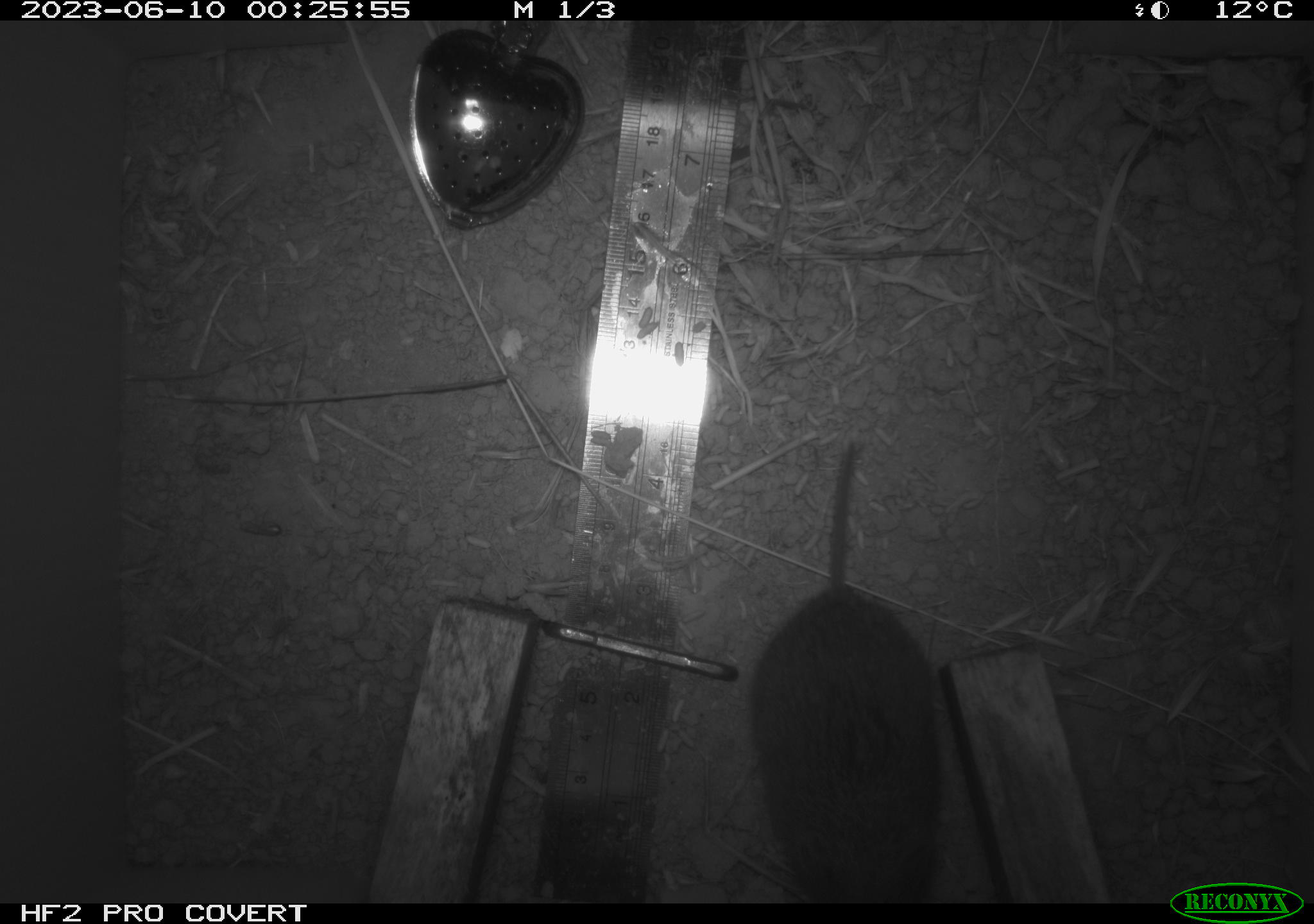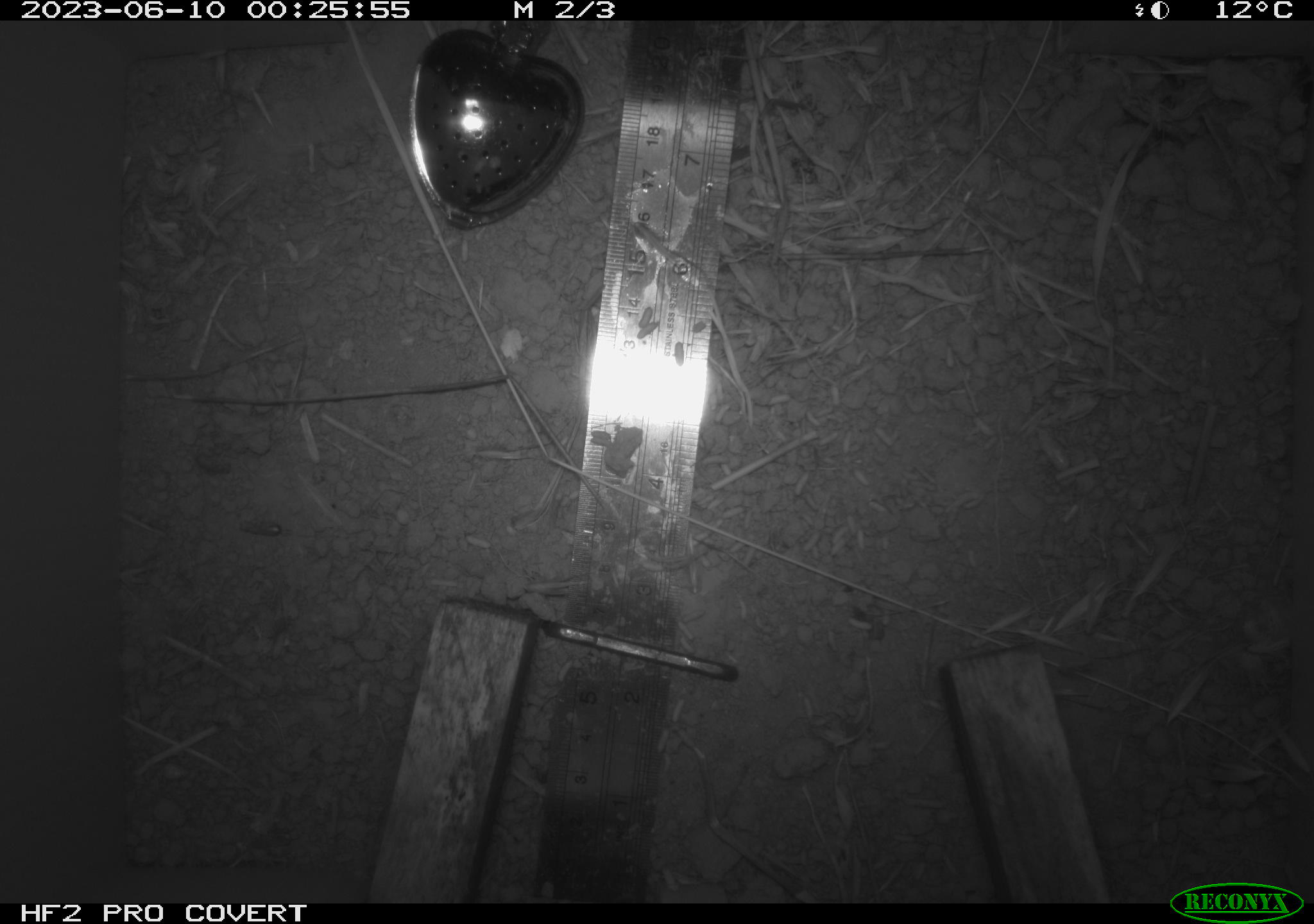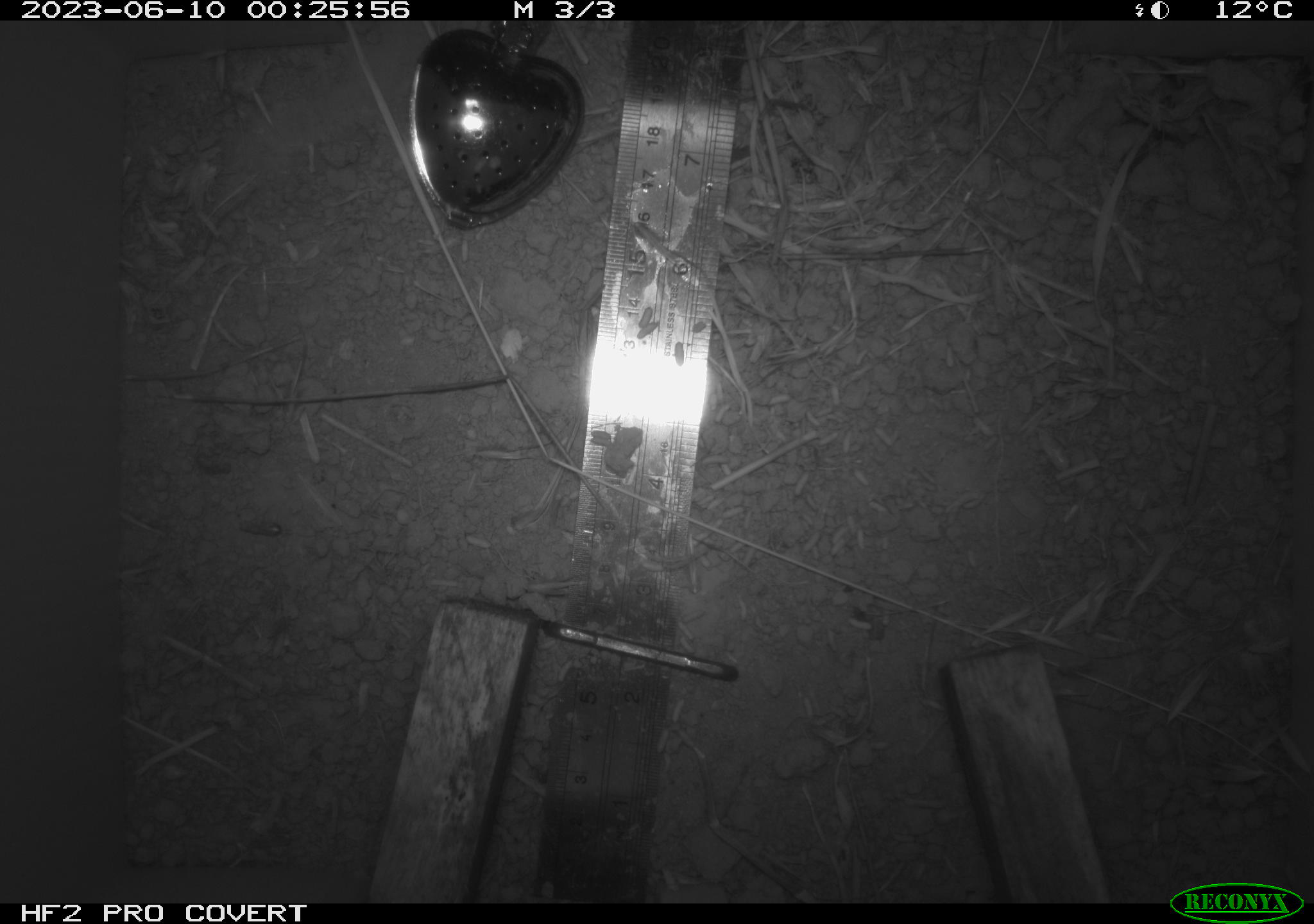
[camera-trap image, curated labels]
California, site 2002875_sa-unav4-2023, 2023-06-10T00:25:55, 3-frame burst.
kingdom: Animalia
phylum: Chordata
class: Mammalia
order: Rodentia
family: Cricetidae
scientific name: Arvicolinae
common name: voles, lemmings, and muskrats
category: arvicolinae subfamily